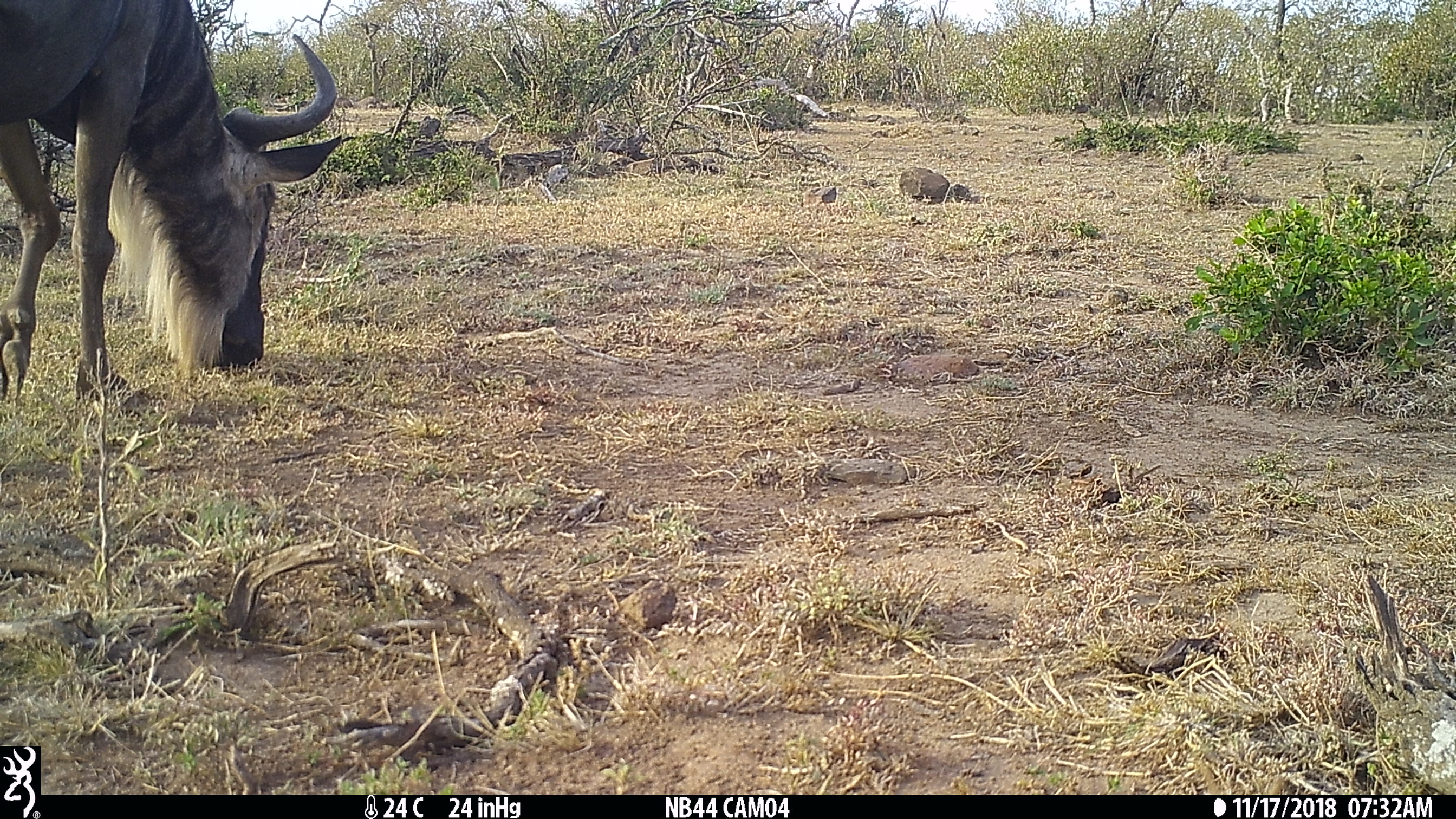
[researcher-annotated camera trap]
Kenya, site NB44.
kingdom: Animalia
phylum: Chordata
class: Mammalia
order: Artiodactyla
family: Bovidae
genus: Connochaetes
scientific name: Connochaetes taurinus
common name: blue wildebeest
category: wildebeest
Wildebeest (blue wildebeest) (Connochaetes taurinus).